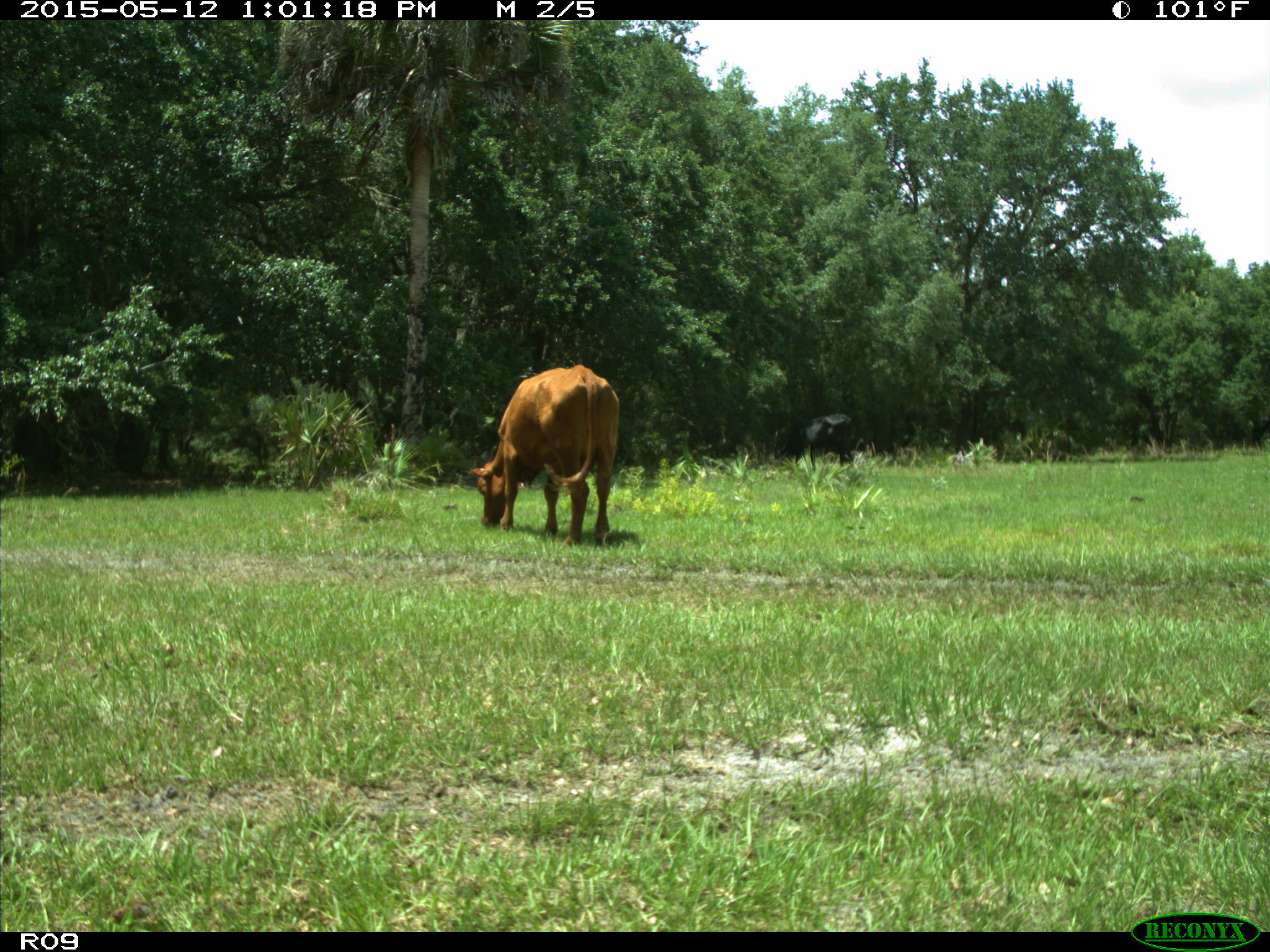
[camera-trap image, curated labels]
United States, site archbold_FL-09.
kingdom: Animalia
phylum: Chordata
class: Mammalia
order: Artiodactyla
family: Bovidae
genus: Bos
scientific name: Bos taurus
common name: domestic cow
Bos taurus (domestic cow).